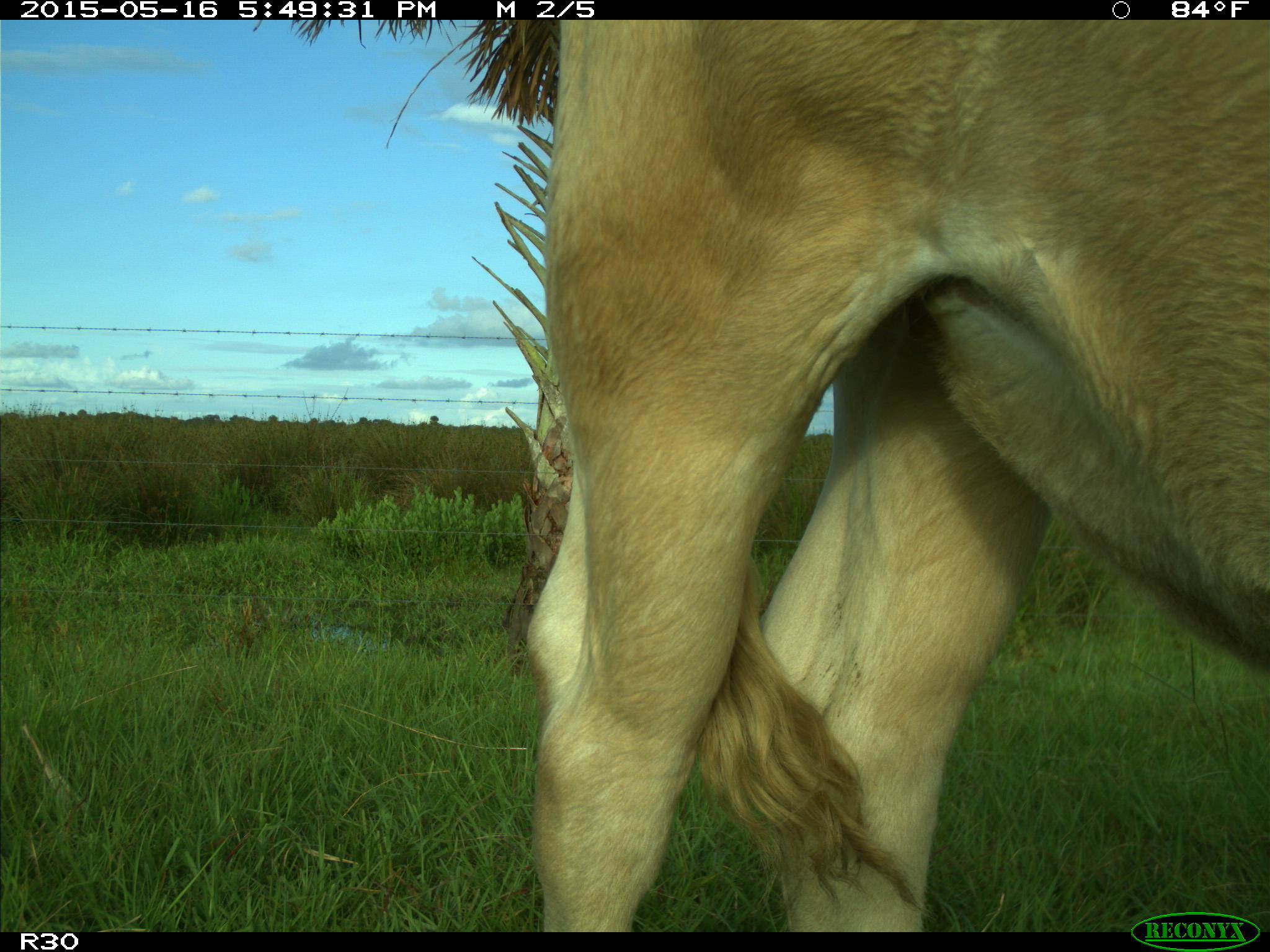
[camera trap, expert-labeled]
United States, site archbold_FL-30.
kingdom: Animalia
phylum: Chordata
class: Mammalia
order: Artiodactyla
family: Bovidae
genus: Bos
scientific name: Bos taurus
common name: domestic cow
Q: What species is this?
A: Bos taurus (domestic cow).